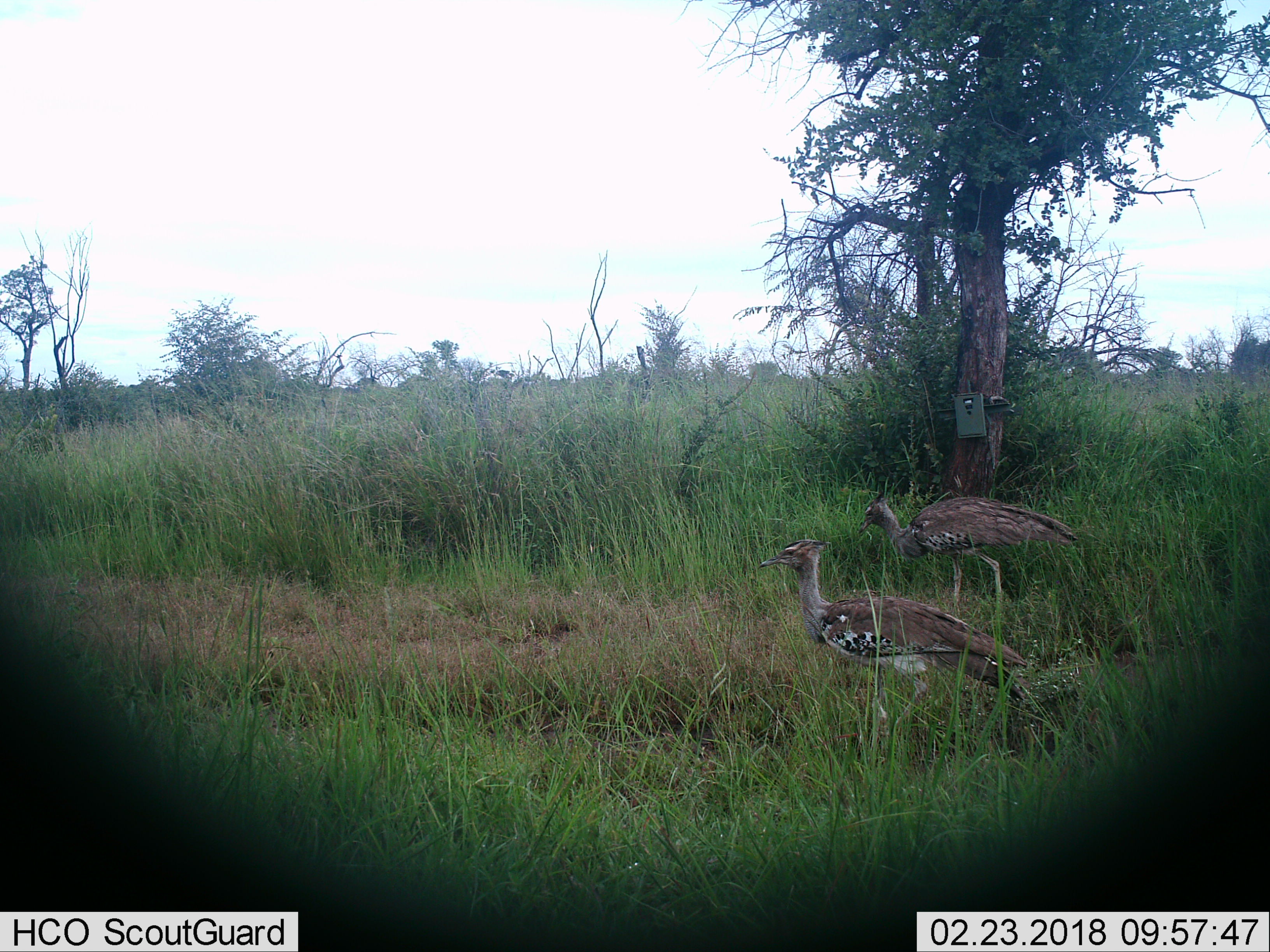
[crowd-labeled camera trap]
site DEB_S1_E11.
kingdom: Animalia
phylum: Chordata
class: Aves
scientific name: Aves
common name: bird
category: birdother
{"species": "birdother (bird) (Aves)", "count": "2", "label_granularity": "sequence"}